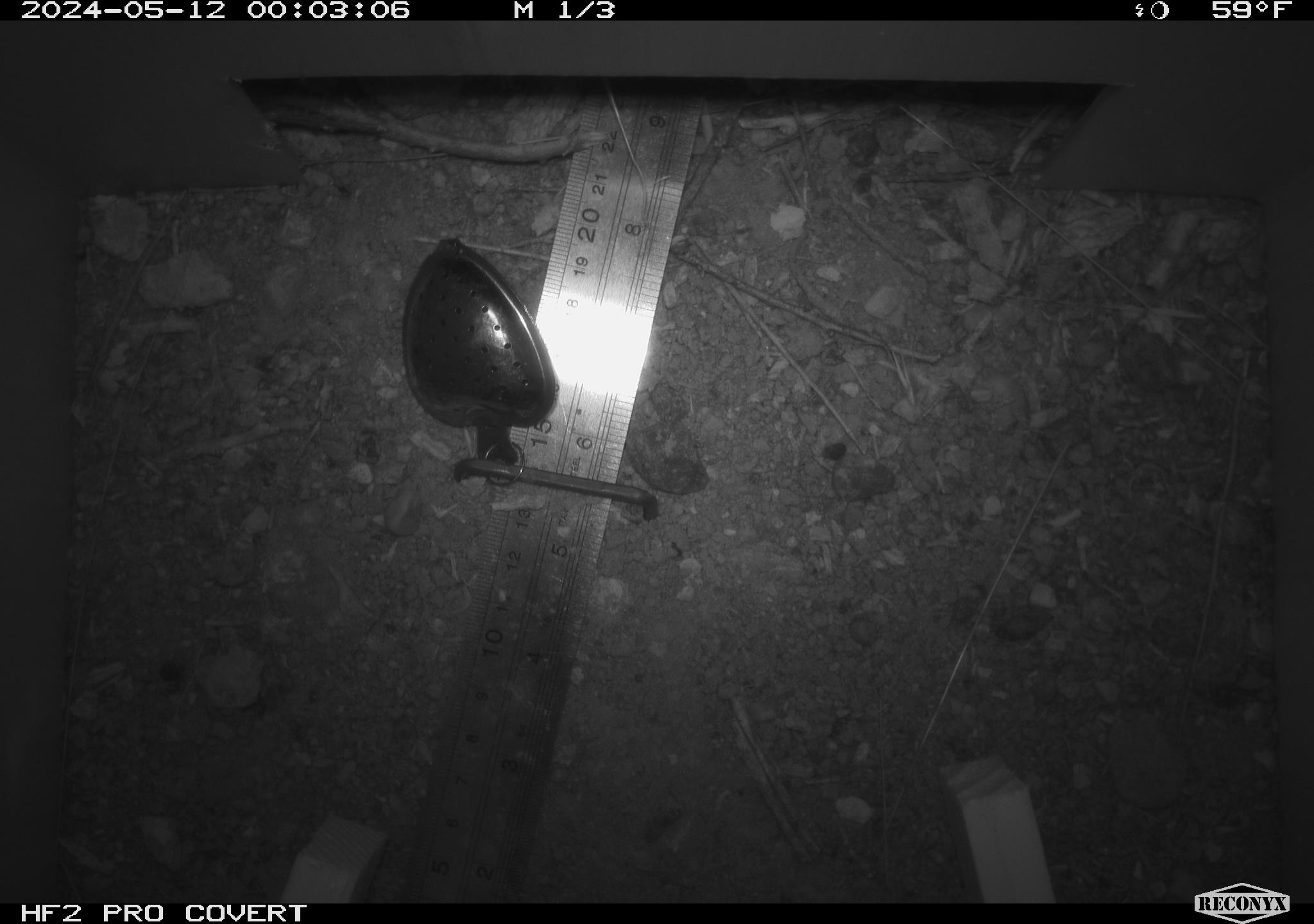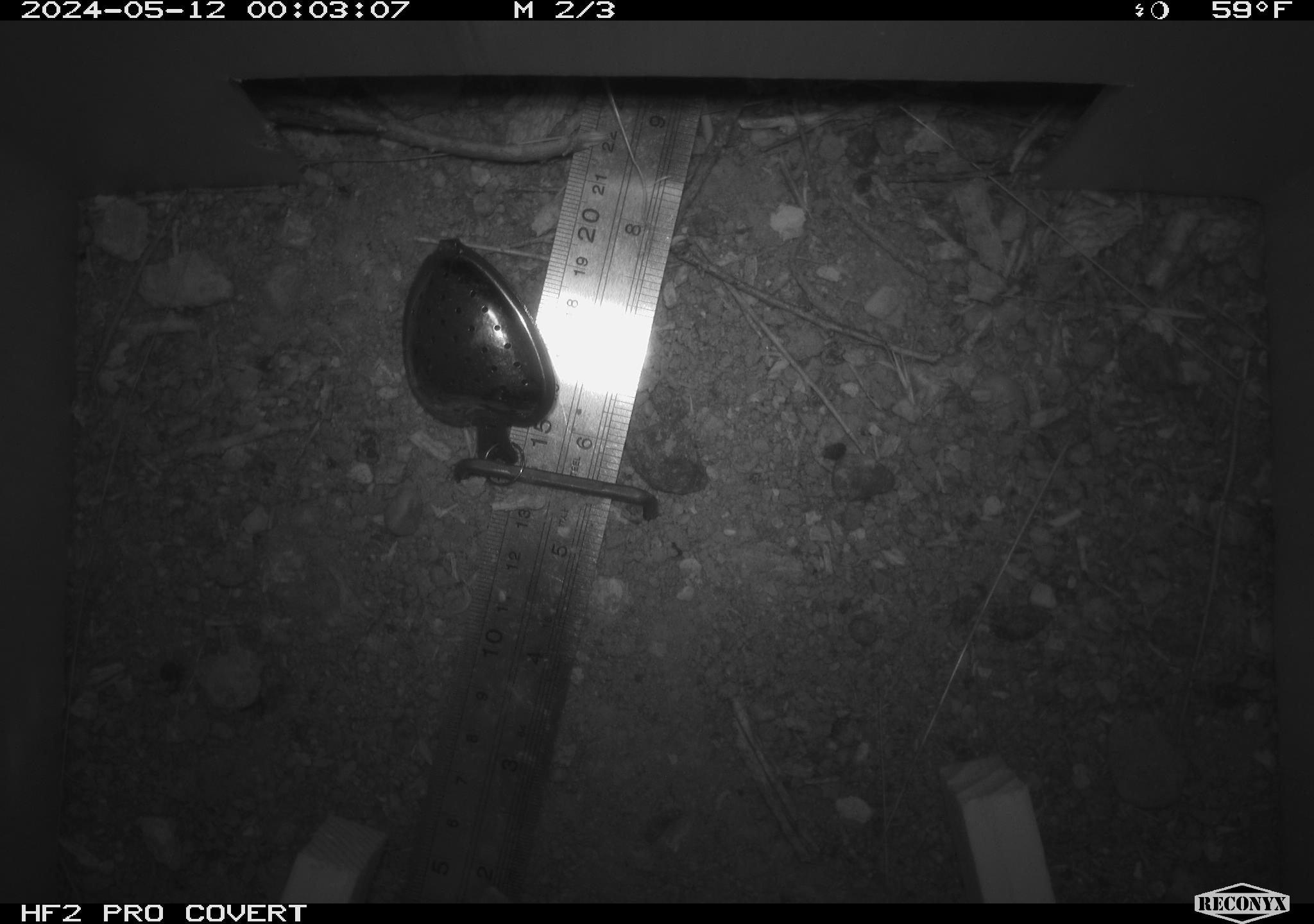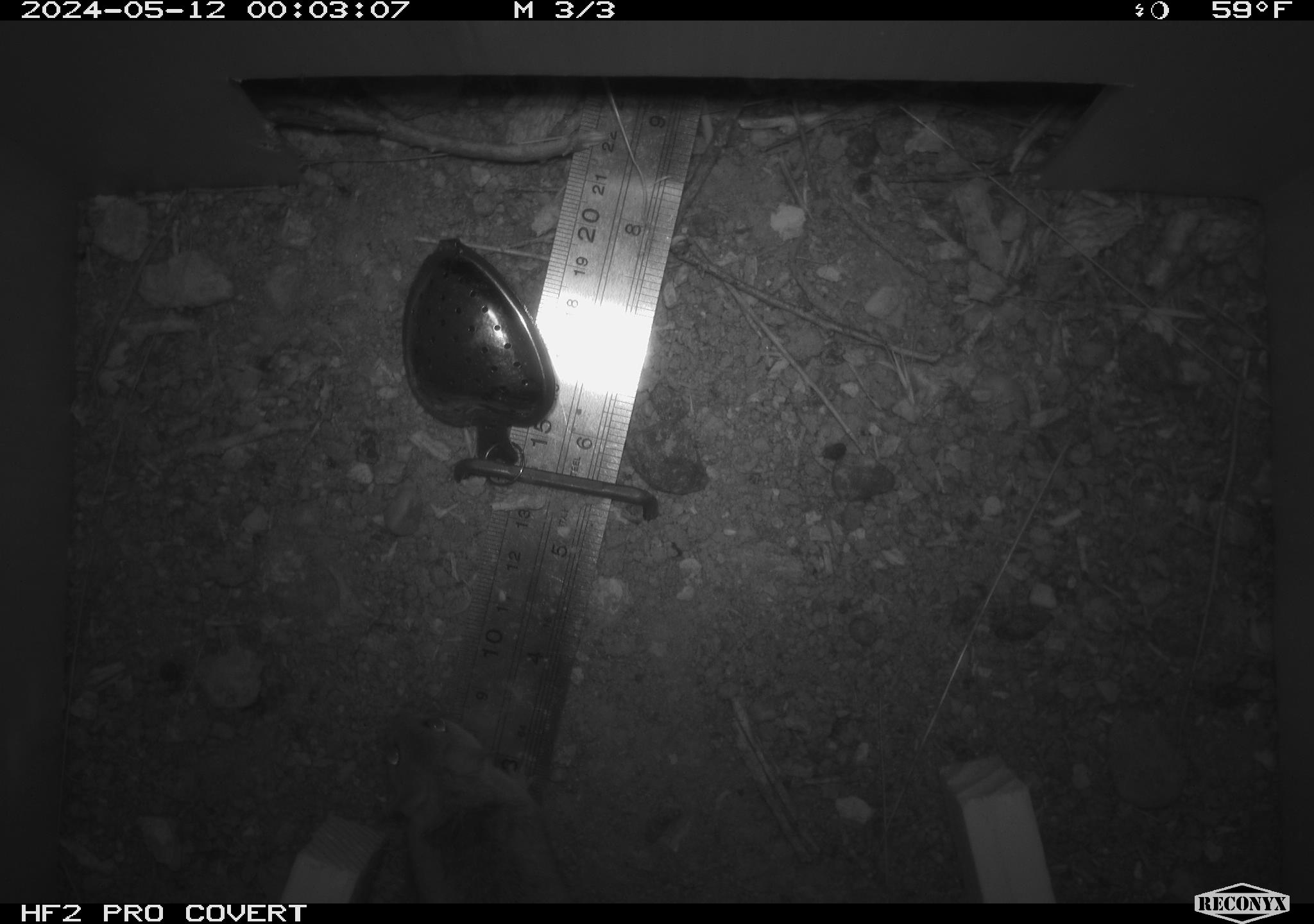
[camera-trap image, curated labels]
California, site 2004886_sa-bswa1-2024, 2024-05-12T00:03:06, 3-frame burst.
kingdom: Animalia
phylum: Chordata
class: Mammalia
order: Rodentia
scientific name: Rodentia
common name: mouse species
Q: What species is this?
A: Mouse species (Rodentia).